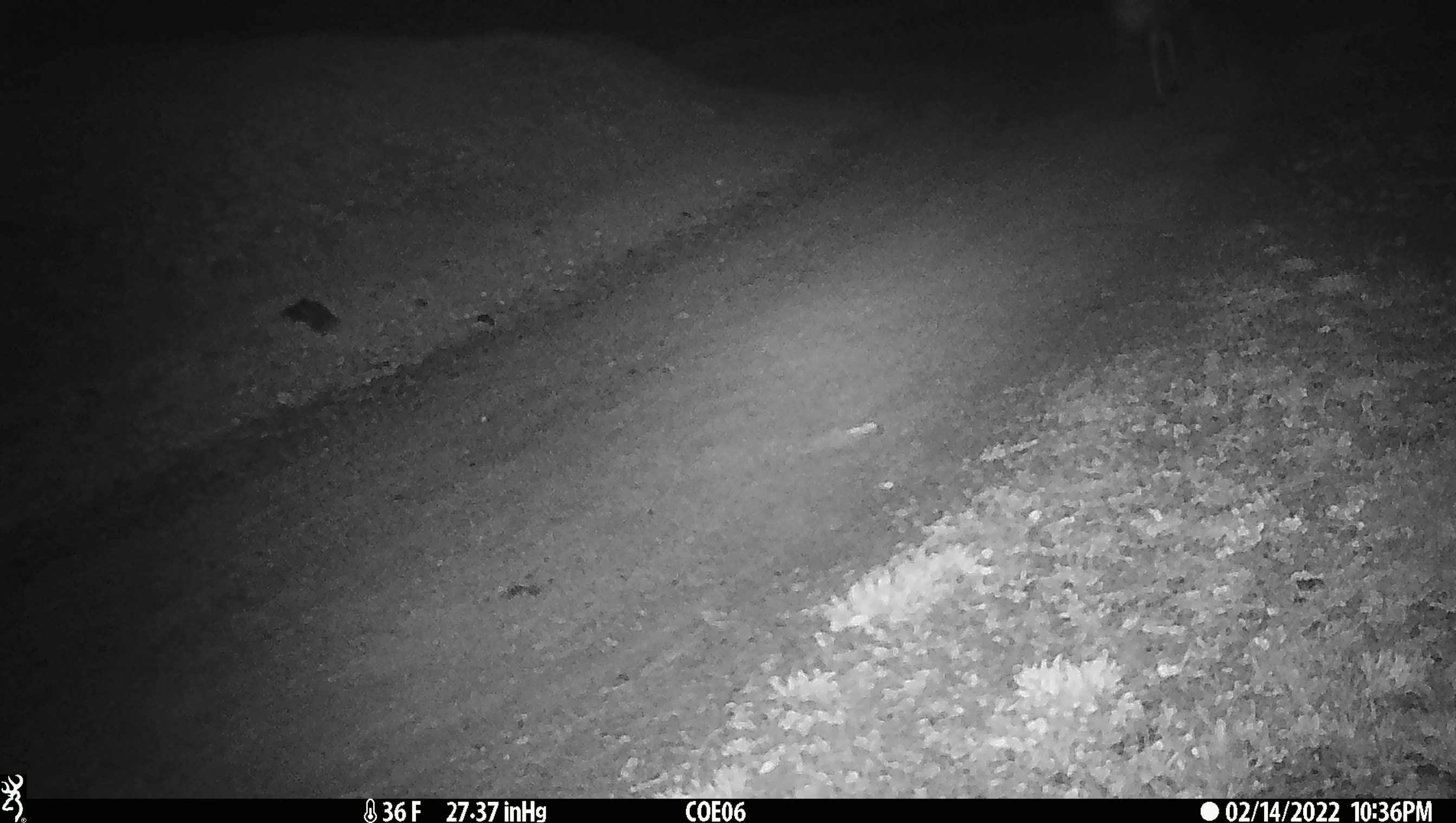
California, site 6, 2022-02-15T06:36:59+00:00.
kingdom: Animalia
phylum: Chordata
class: Mammalia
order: Artiodactyla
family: Cervidae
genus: Odocoileus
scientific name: Odocoileus hemionus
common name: mule deer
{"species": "mule deer (Odocoileus hemionus)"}